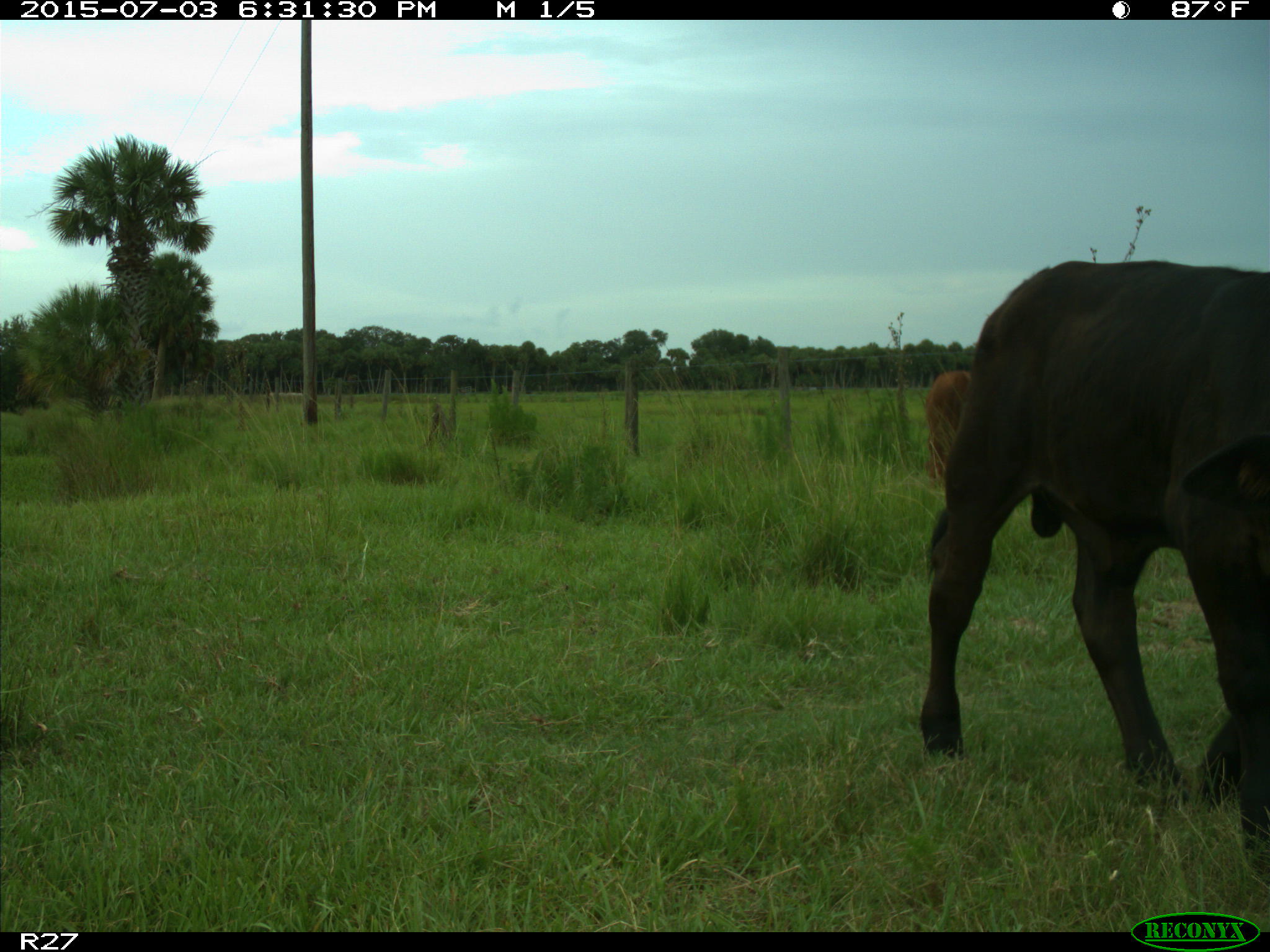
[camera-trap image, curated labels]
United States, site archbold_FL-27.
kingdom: Animalia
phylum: Chordata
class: Mammalia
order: Artiodactyla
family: Bovidae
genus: Bos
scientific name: Bos taurus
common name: domestic cow